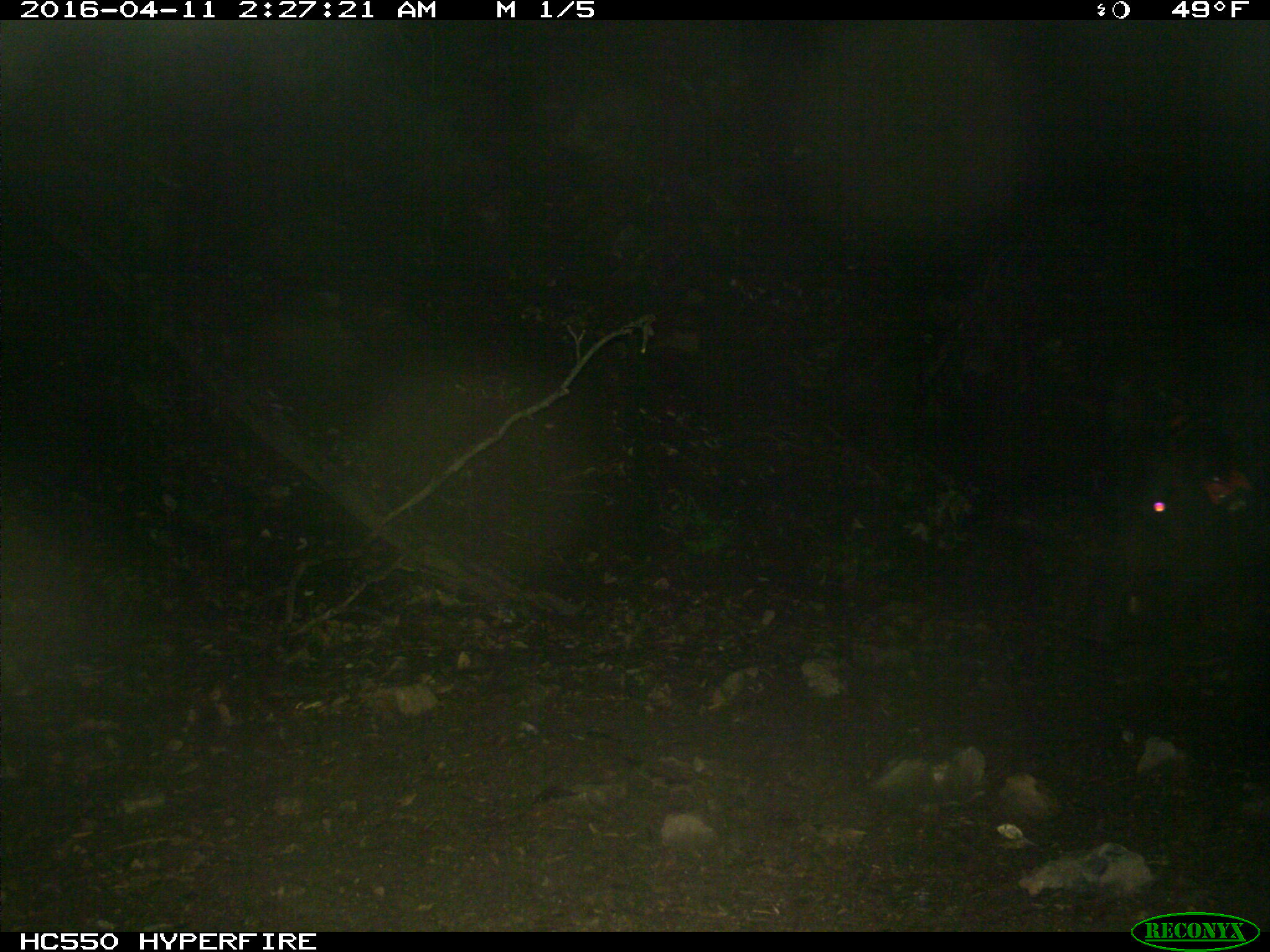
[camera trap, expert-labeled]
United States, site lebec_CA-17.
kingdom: Animalia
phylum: Chordata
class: Mammalia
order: Artiodactyla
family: Suidae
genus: Sus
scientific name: Sus scrofa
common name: wild boar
Sus scrofa (wild boar).